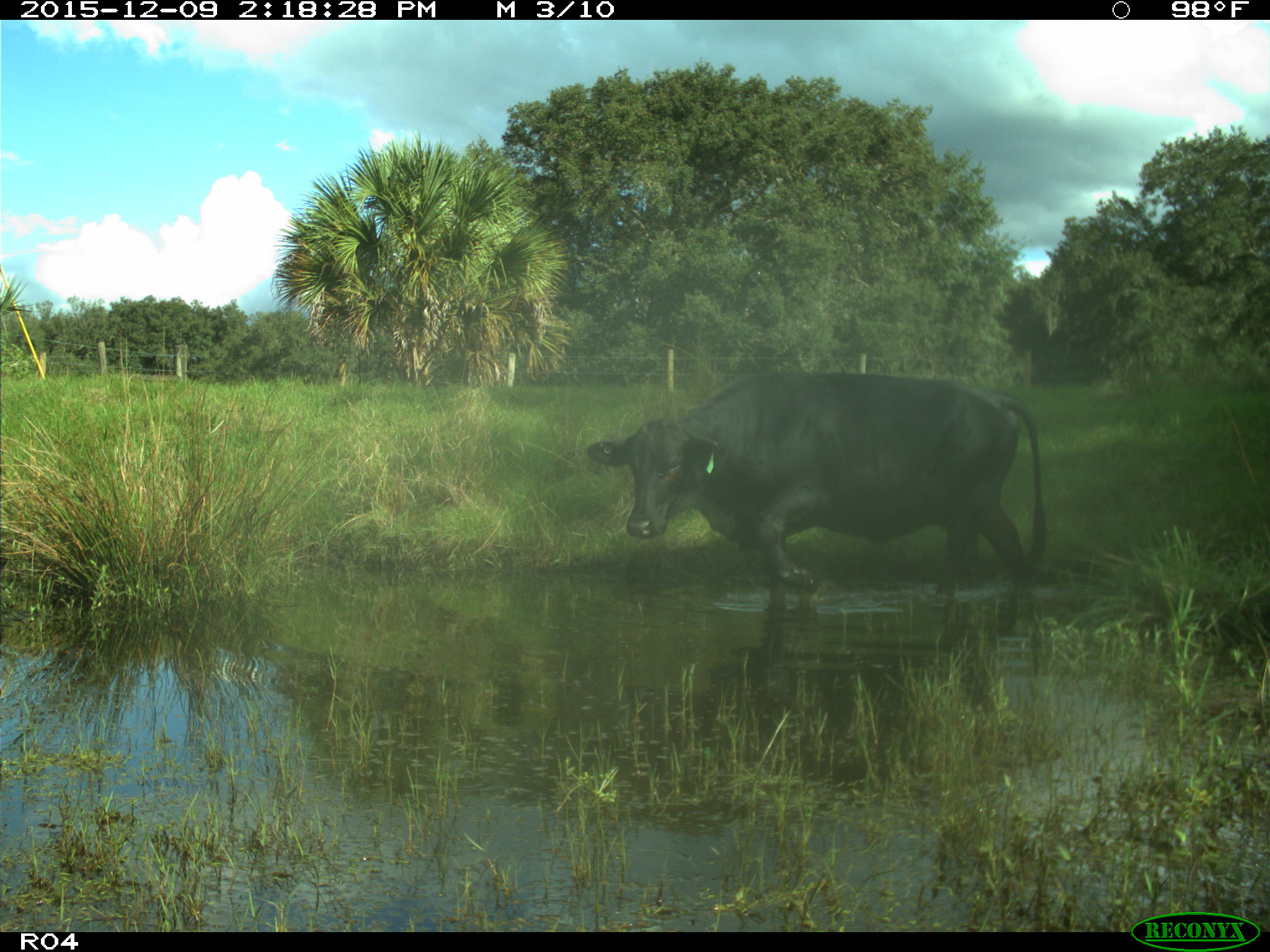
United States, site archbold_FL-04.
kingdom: Animalia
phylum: Chordata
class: Mammalia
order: Artiodactyla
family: Bovidae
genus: Bos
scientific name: Bos taurus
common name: domestic cow